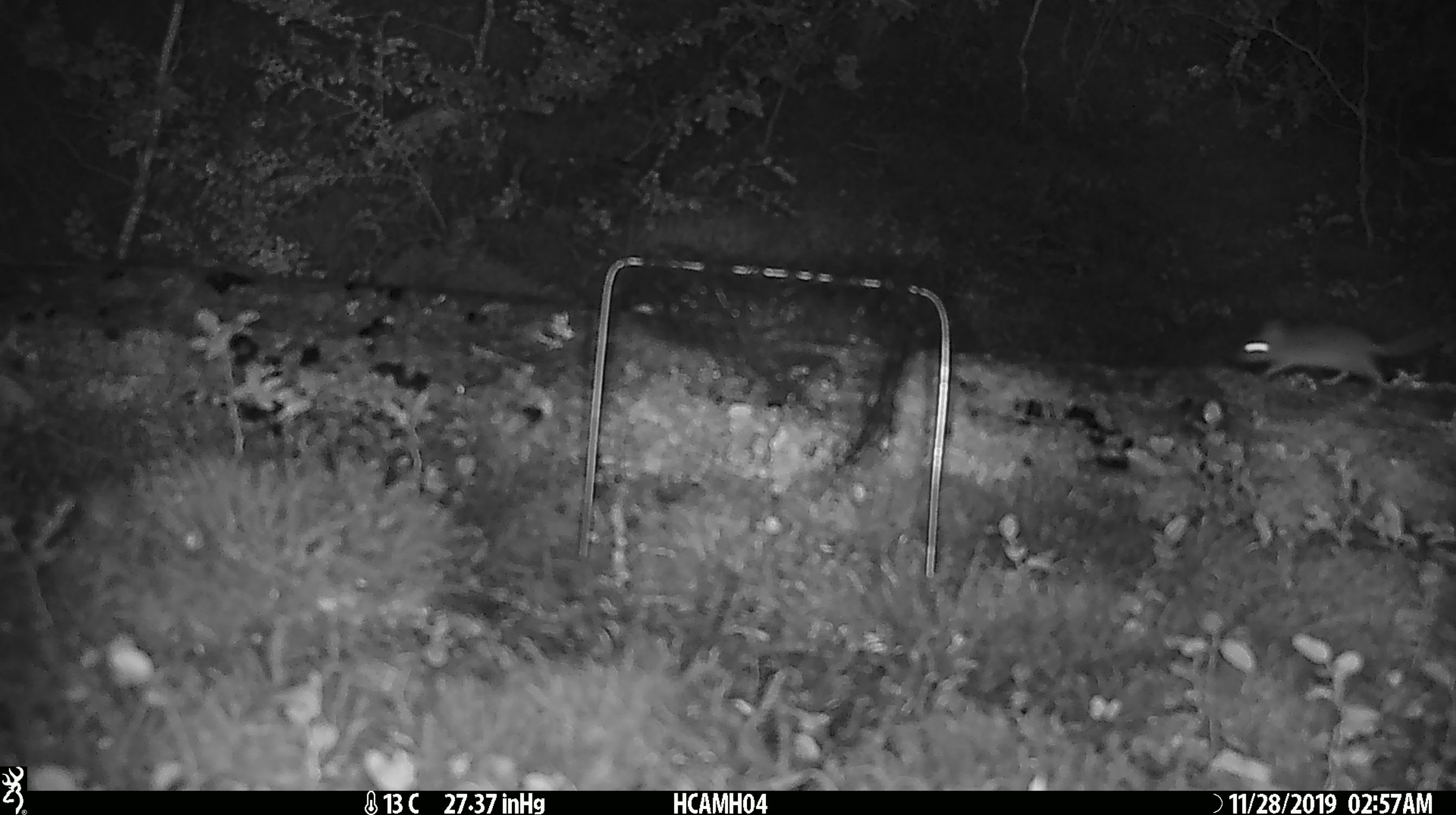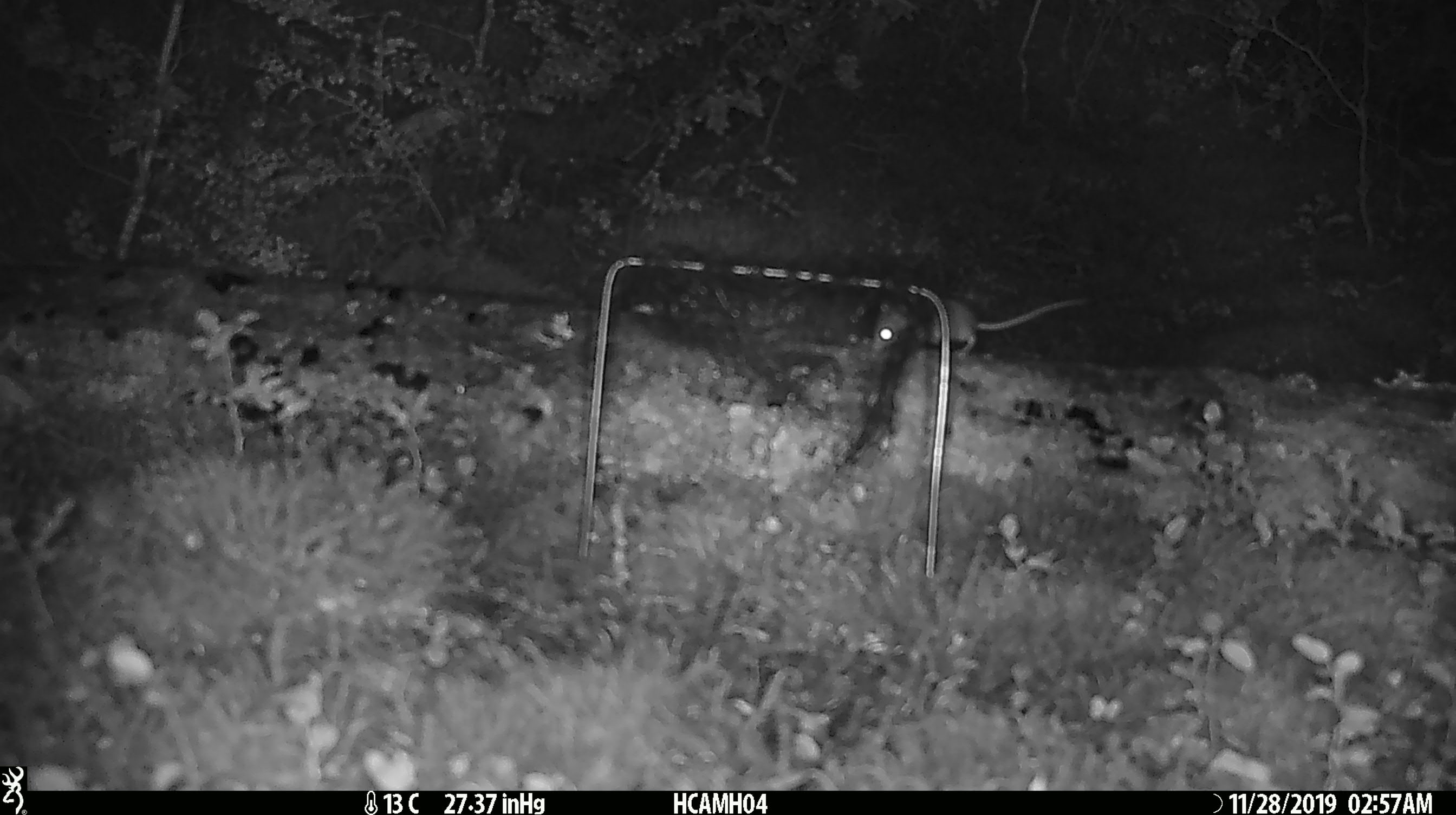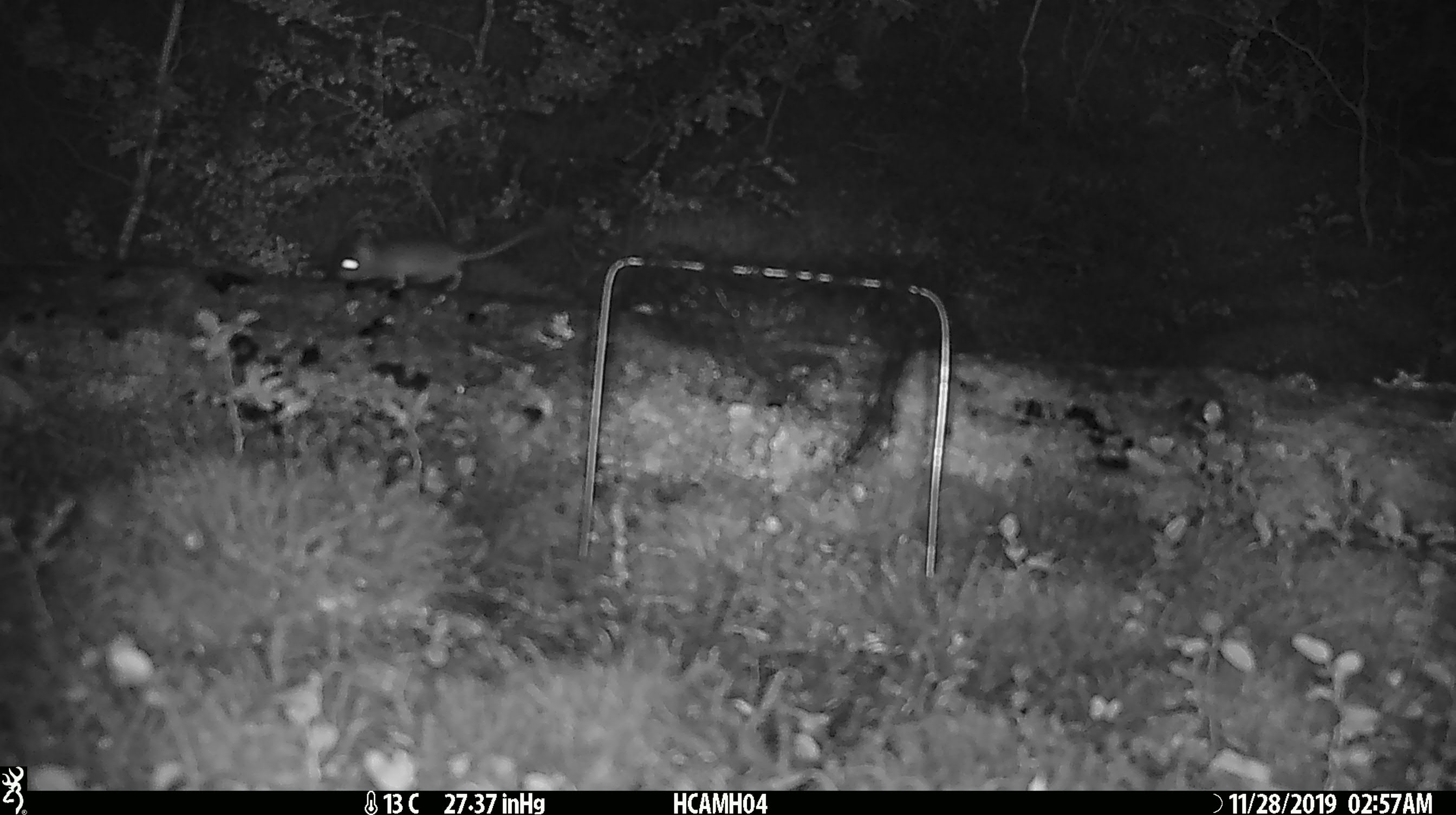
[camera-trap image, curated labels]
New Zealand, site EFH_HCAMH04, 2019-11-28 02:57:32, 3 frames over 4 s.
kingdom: Animalia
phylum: Chordata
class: Mammalia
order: Rodentia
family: Muridae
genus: Mus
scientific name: Mus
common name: mouse